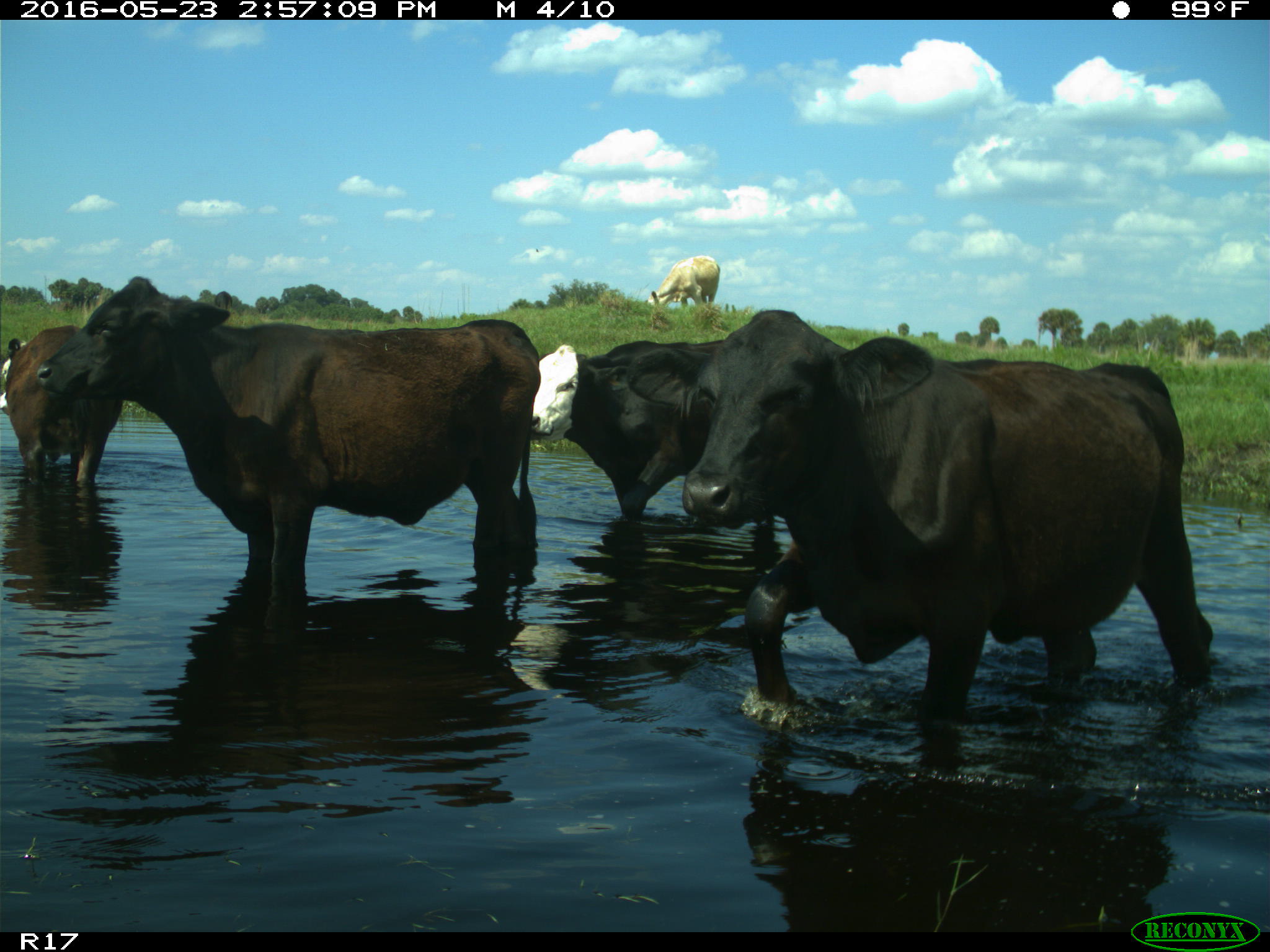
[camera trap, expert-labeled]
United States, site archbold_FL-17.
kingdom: Animalia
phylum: Chordata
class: Mammalia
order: Artiodactyla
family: Bovidae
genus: Bos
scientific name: Bos taurus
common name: domestic cow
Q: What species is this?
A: Bos taurus (domestic cow).